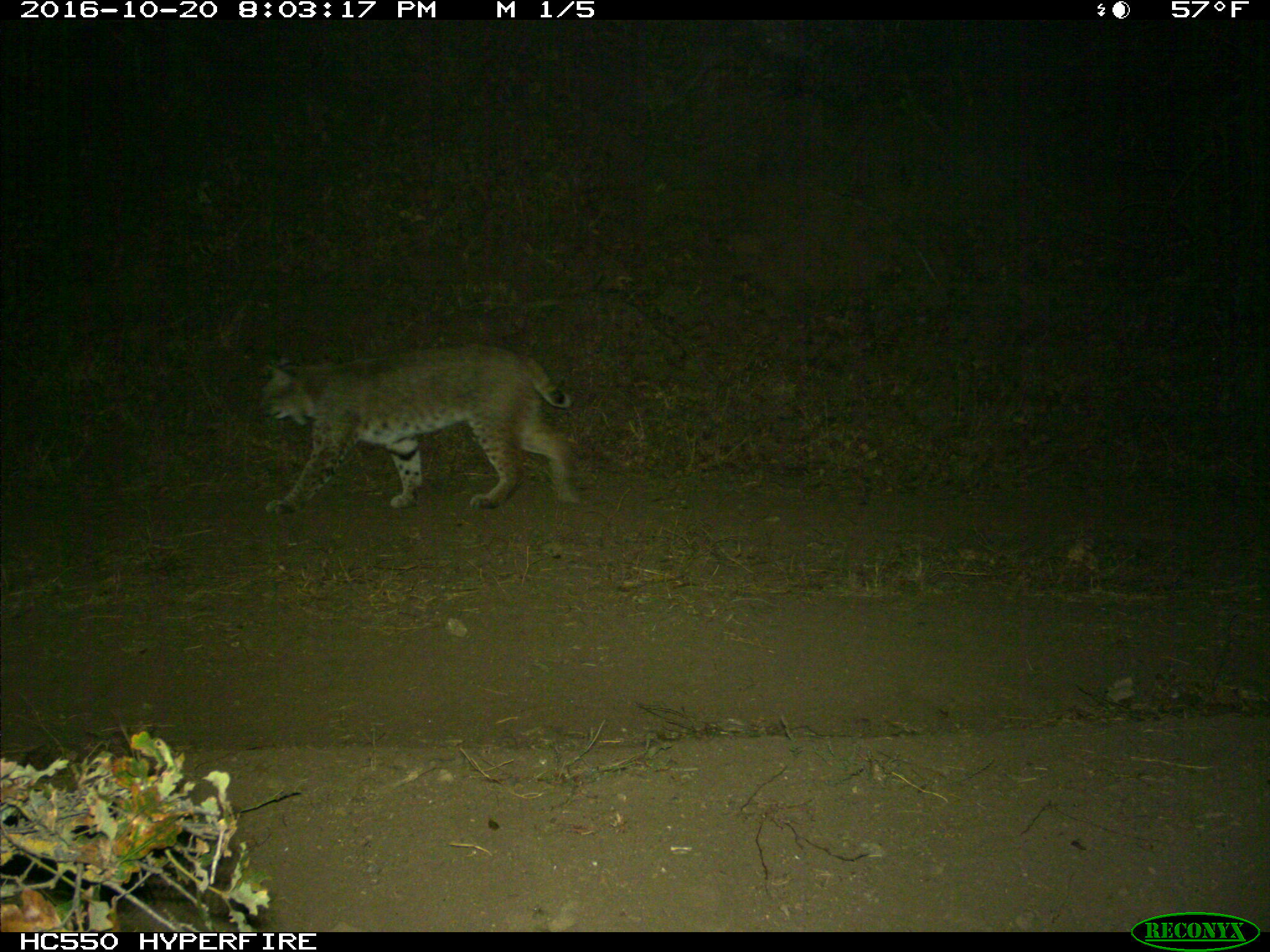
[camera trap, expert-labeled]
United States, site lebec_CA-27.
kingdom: Animalia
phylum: Chordata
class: Mammalia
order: Carnivora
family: Felidae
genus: Lynx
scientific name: Lynx rufus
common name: bobcat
Lynx rufus (bobcat).